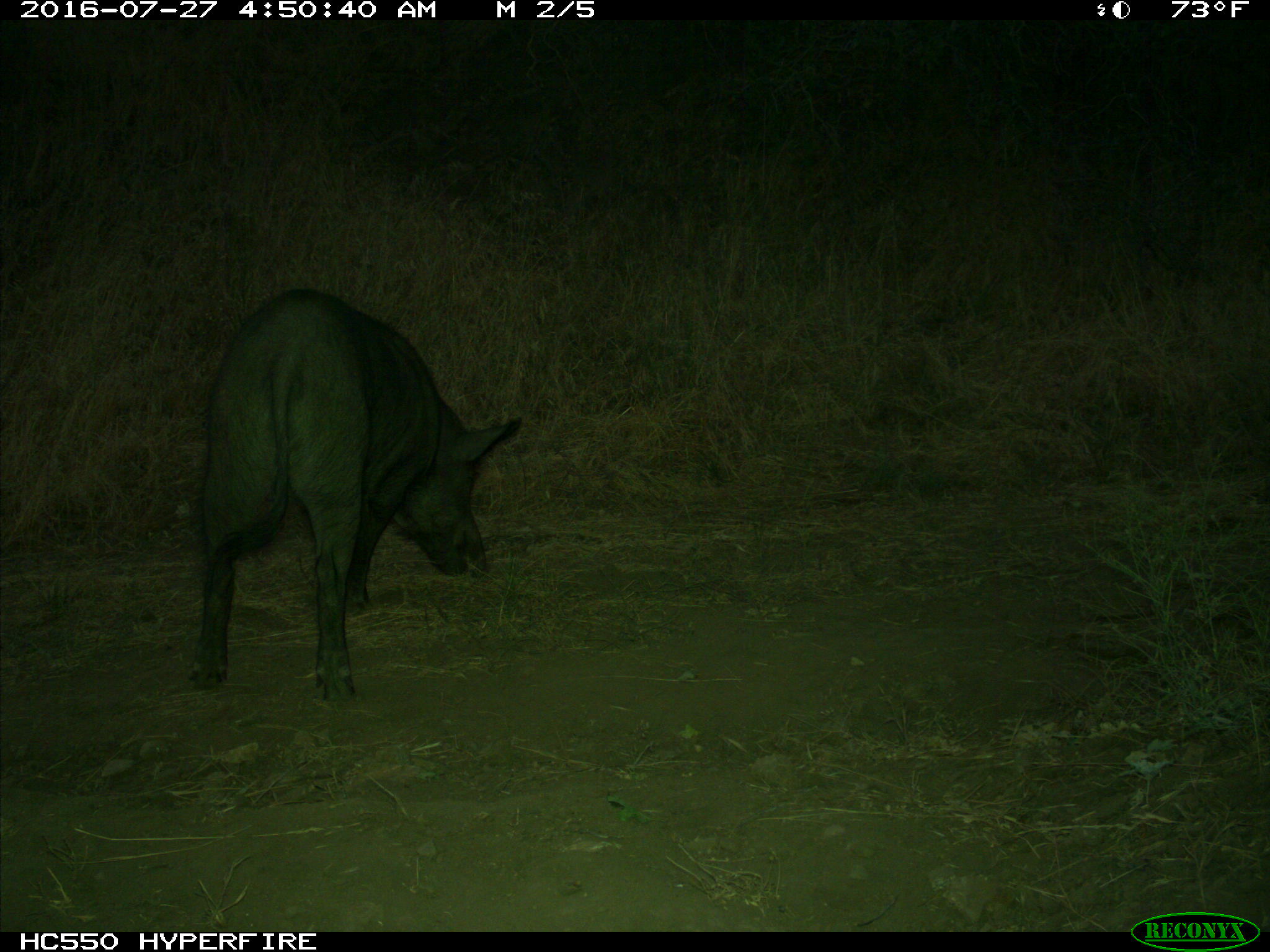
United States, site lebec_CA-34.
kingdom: Animalia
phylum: Chordata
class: Mammalia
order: Artiodactyla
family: Suidae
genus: Sus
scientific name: Sus scrofa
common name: wild boar